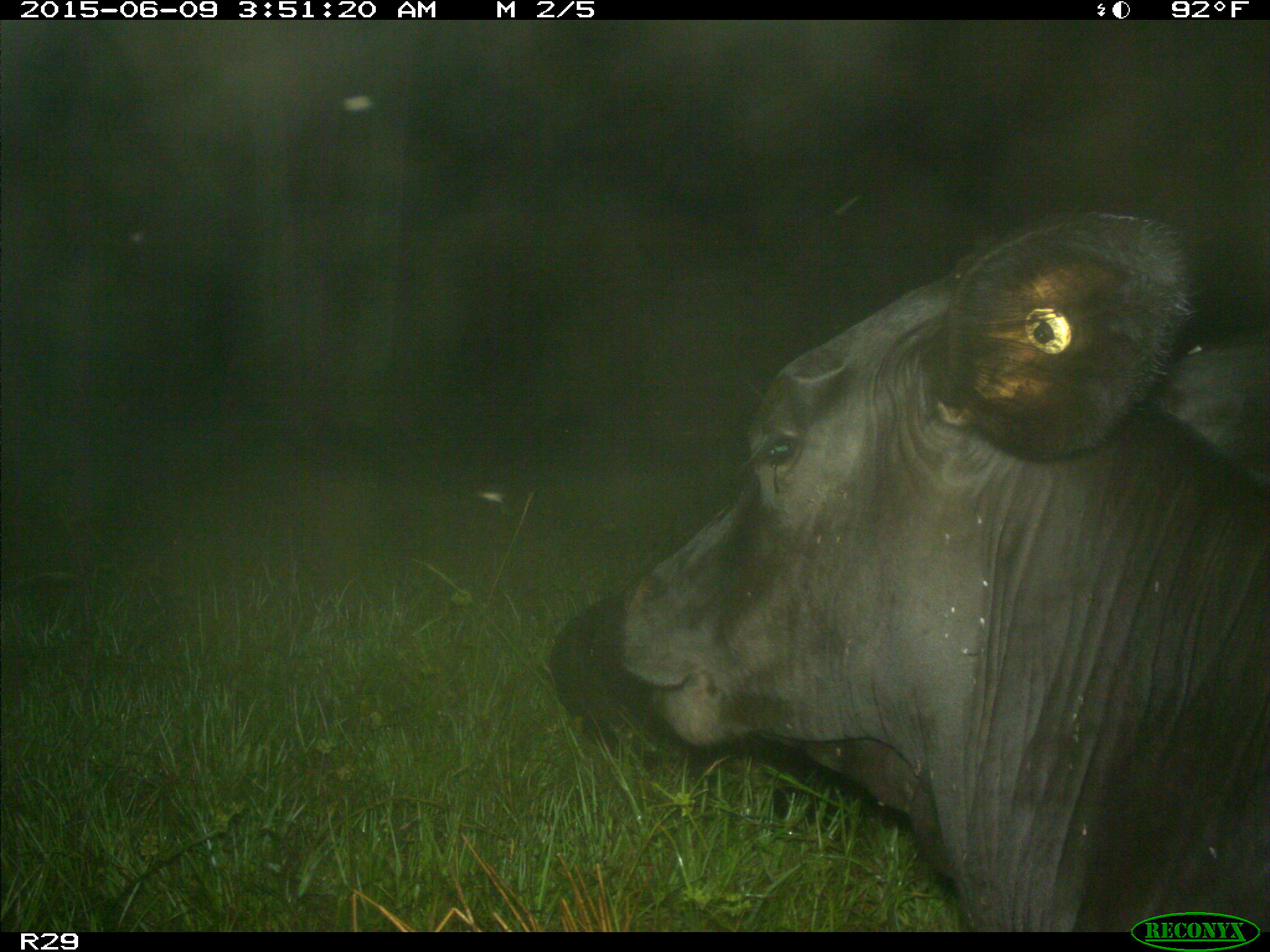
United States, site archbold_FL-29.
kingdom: Animalia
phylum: Chordata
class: Mammalia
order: Artiodactyla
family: Bovidae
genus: Bos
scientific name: Bos taurus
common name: domestic cow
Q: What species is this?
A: Bos taurus (domestic cow).